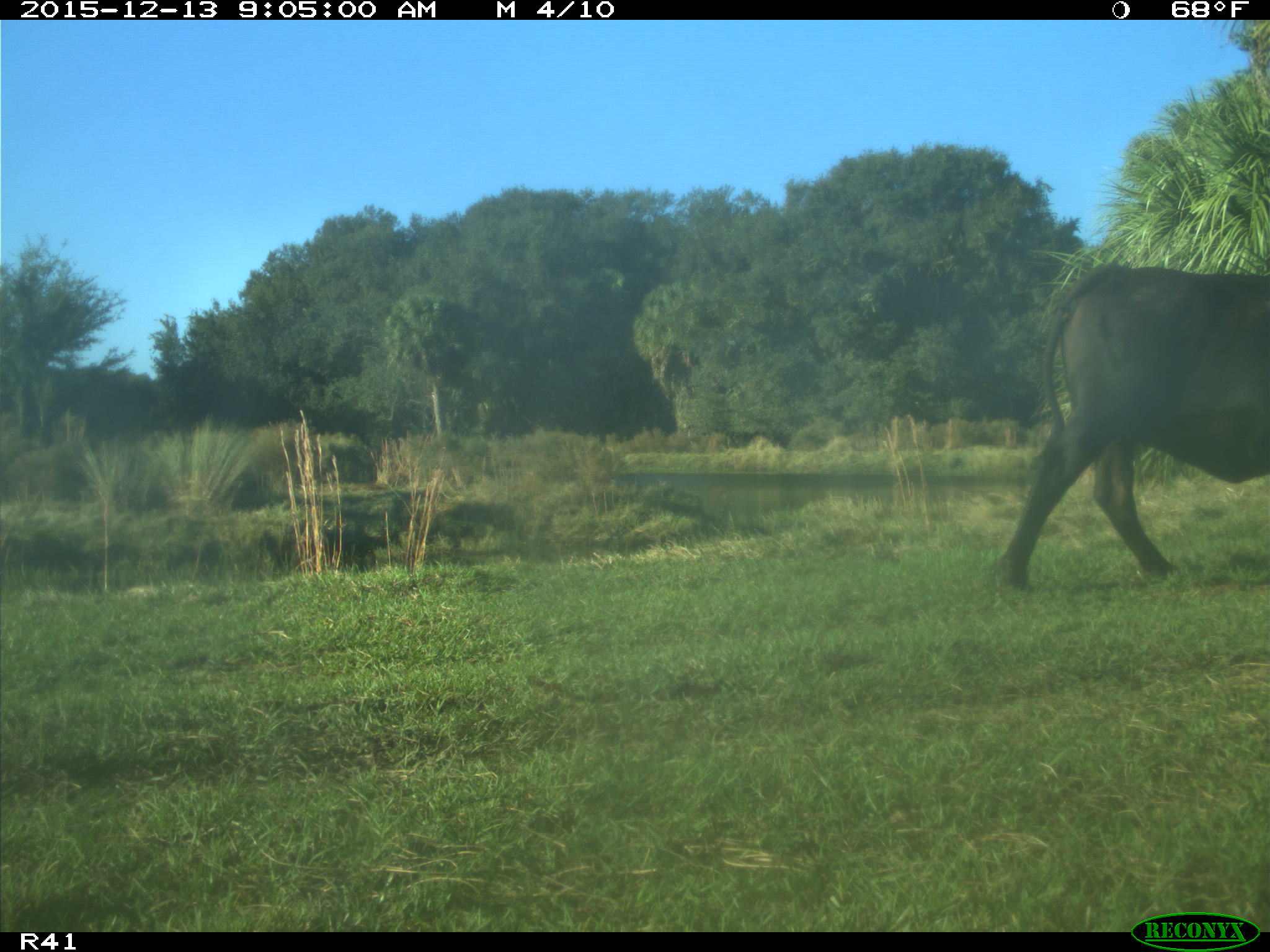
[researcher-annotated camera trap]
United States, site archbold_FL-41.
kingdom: Animalia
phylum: Chordata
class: Mammalia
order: Artiodactyla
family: Bovidae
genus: Bos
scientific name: Bos taurus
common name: domestic cow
Bos taurus (domestic cow).